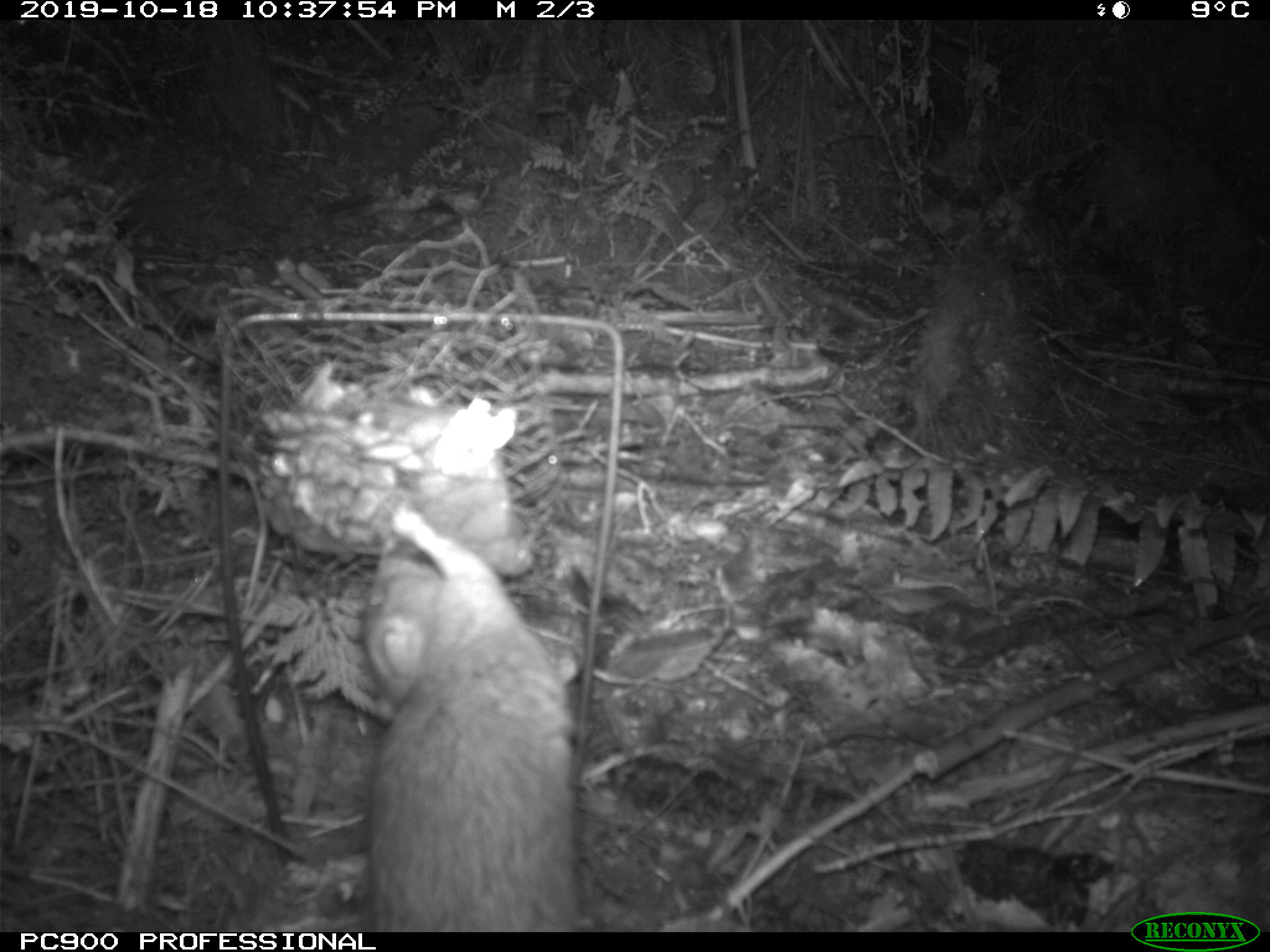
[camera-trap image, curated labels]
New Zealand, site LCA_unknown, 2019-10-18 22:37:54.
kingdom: Animalia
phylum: Chordata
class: Mammalia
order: Rodentia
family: Muridae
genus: Rattus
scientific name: Rattus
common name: rat